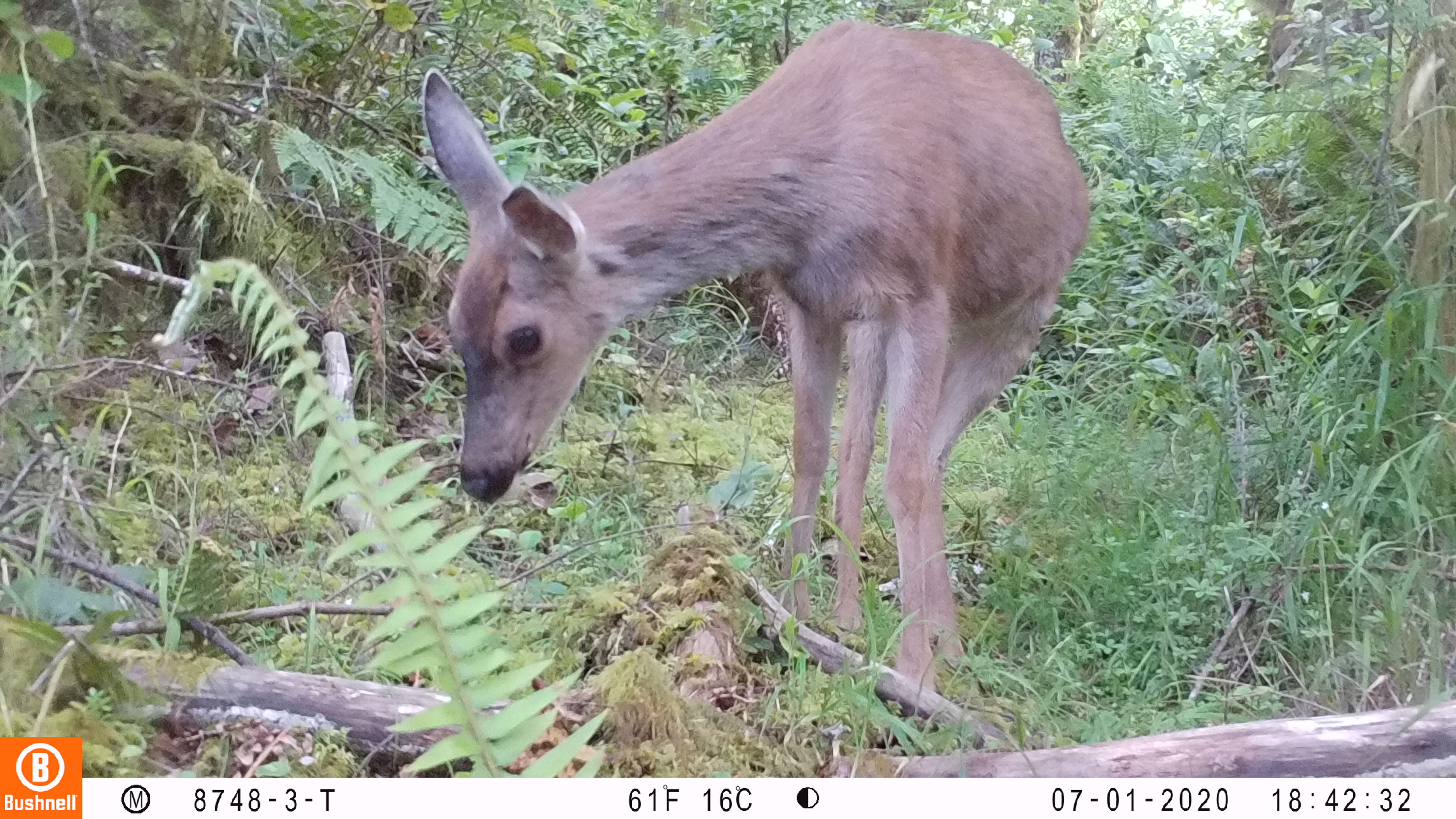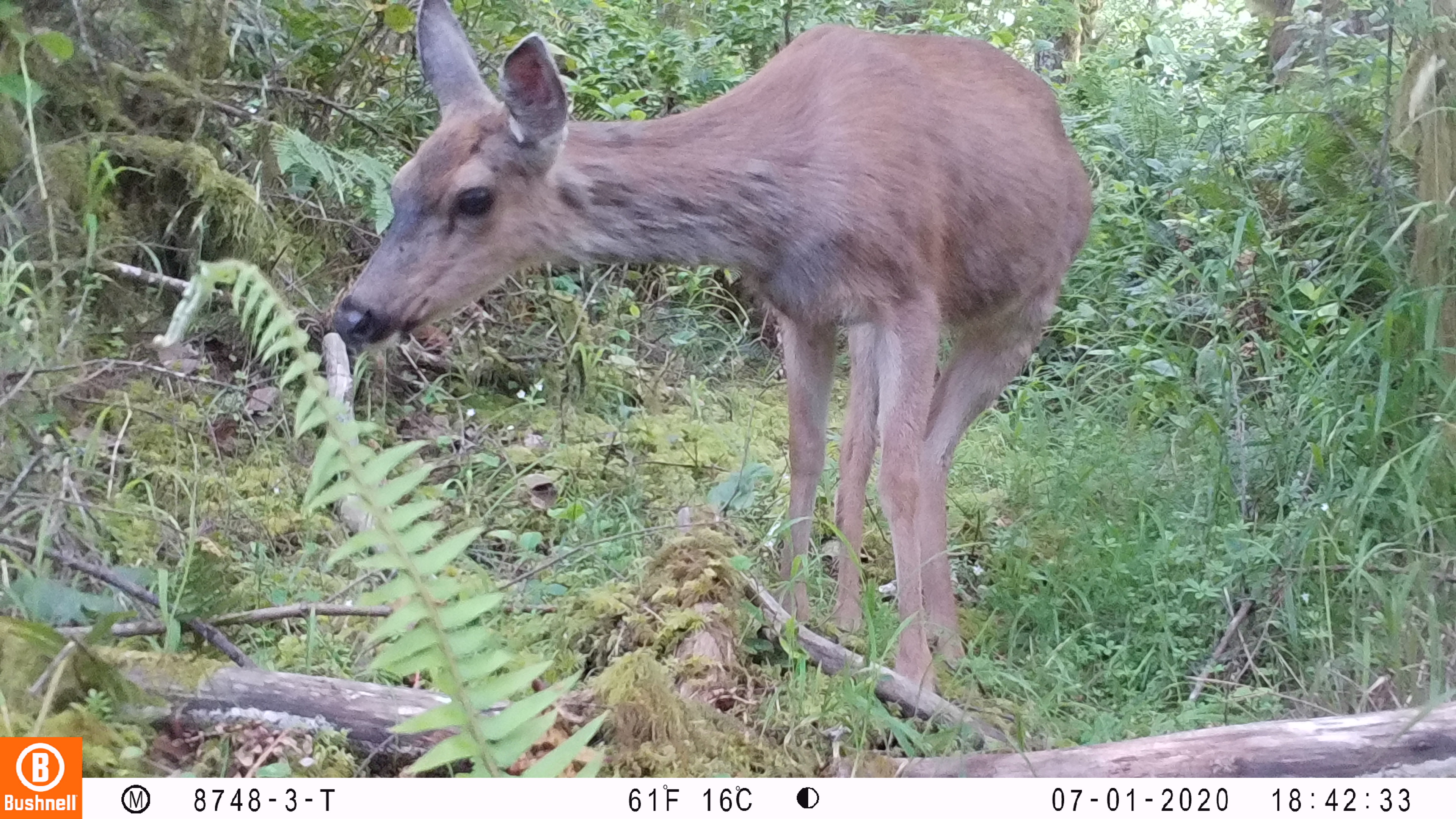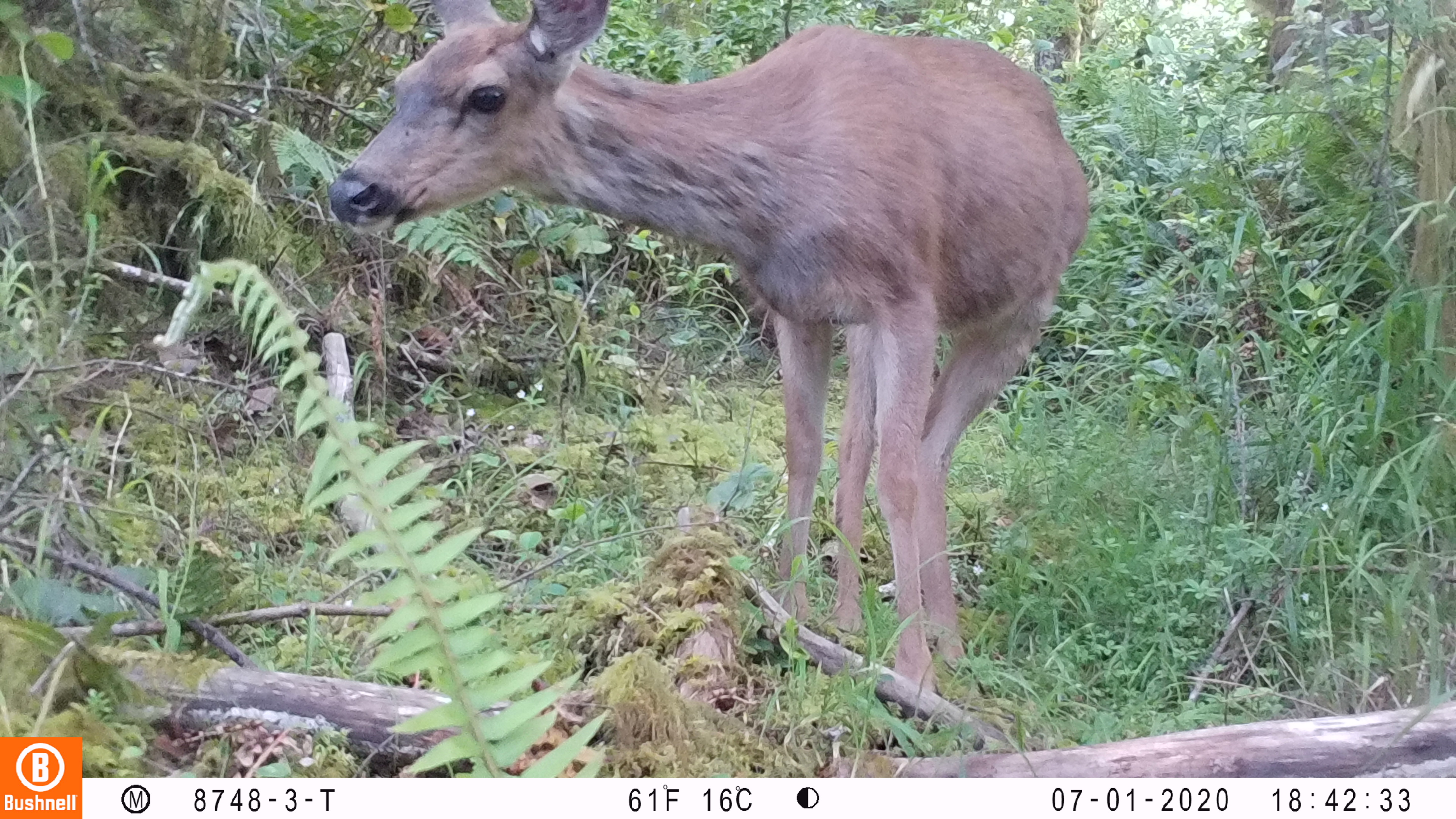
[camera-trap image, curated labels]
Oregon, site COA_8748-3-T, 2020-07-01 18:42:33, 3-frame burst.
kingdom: Animalia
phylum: Chordata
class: Mammalia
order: Artiodactyla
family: Cervidae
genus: Odocoileus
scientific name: Odocoileus hemionus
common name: black-tailed deer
Black-tailed deer (Odocoileus hemionus).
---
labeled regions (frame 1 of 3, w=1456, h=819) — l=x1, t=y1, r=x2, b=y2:
black-tailed deer: l=419, t=2, r=1098, b=687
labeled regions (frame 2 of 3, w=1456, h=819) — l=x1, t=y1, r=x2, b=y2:
black-tailed deer: l=325, t=2, r=1102, b=685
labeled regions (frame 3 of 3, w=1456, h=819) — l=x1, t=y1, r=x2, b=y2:
black-tailed deer: l=309, t=0, r=1098, b=674